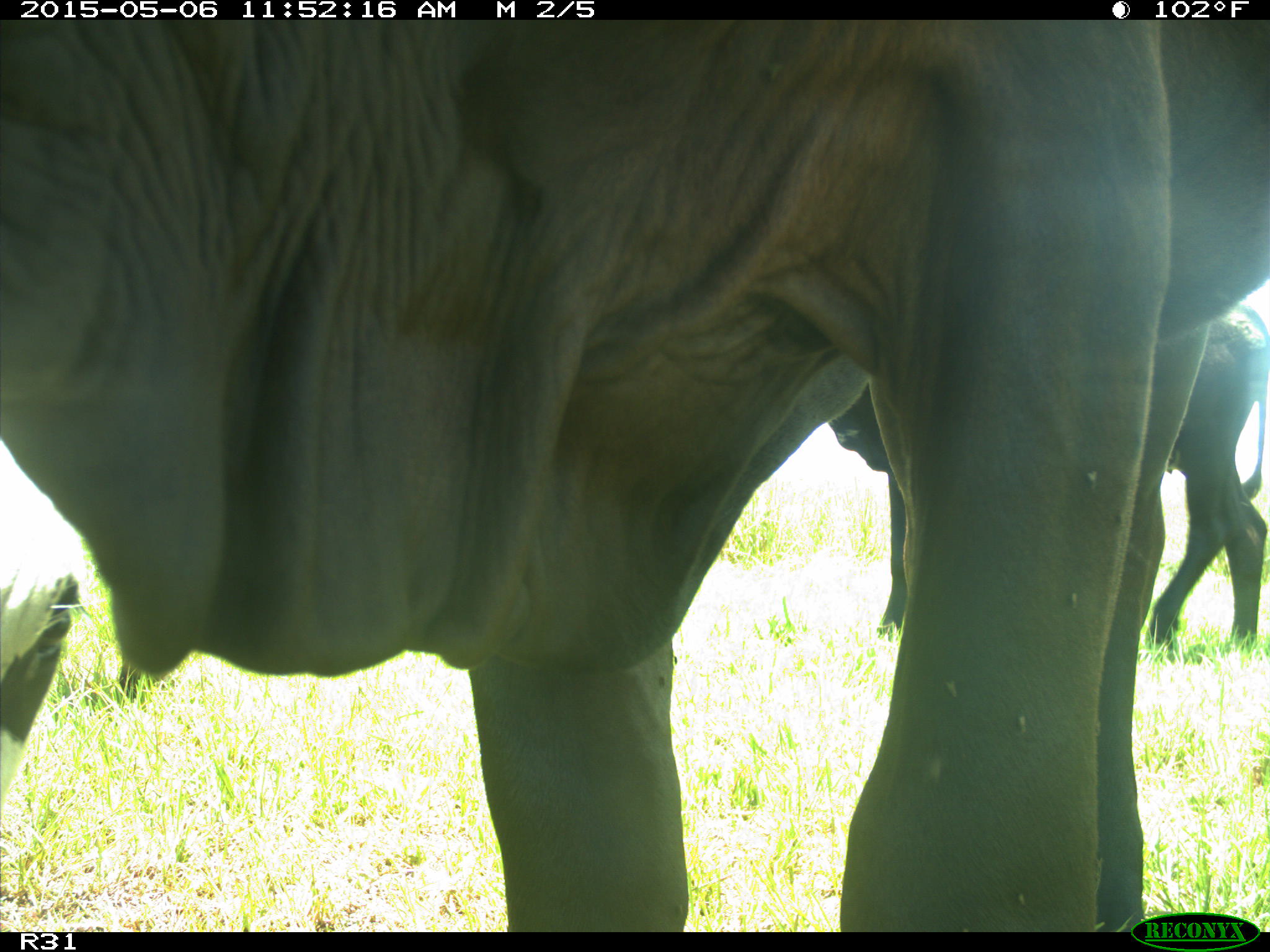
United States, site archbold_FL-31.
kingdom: Animalia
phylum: Chordata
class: Mammalia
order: Artiodactyla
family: Bovidae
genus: Bos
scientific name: Bos taurus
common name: domestic cow